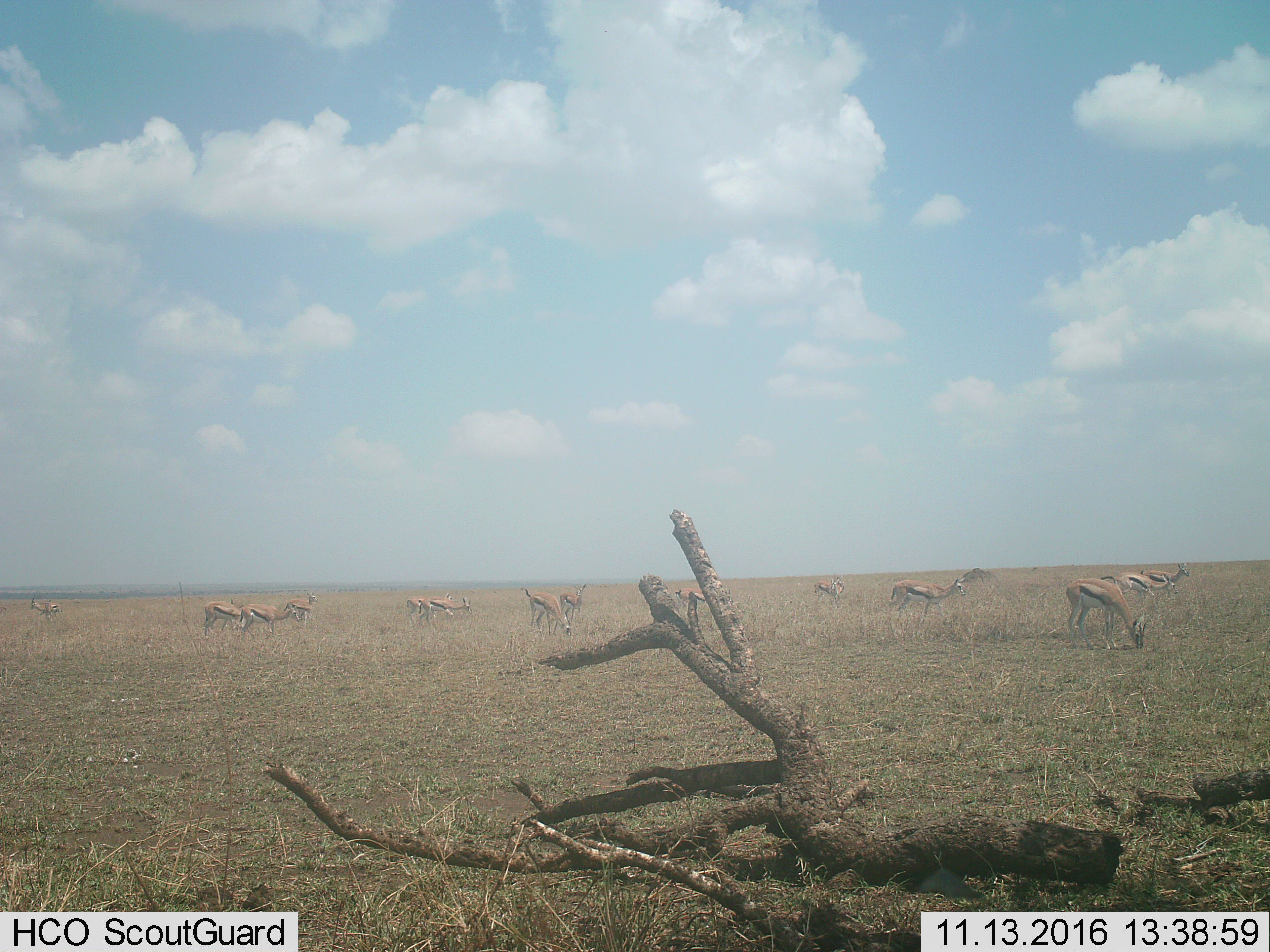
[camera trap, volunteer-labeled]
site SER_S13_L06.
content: unidentified animal